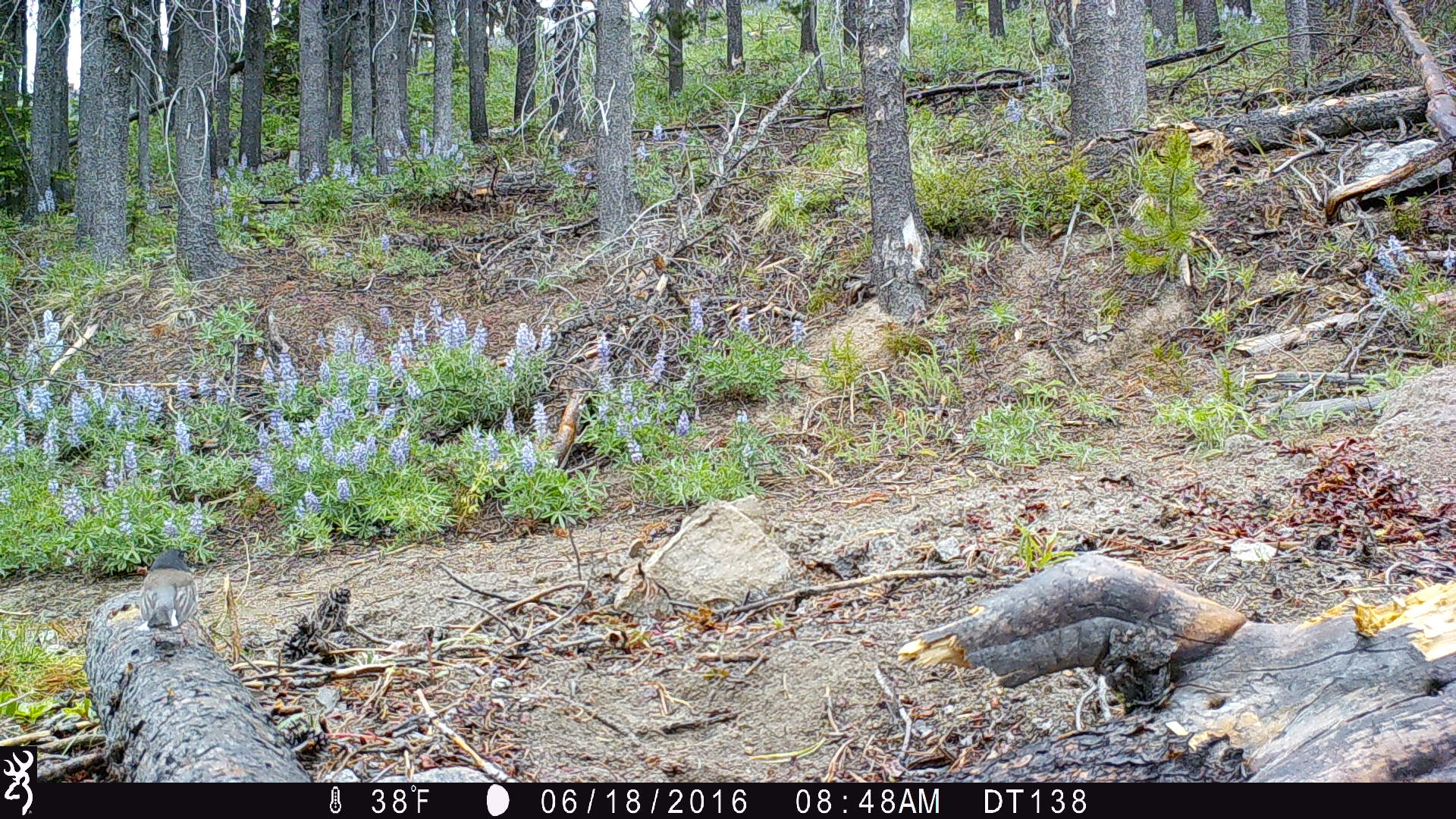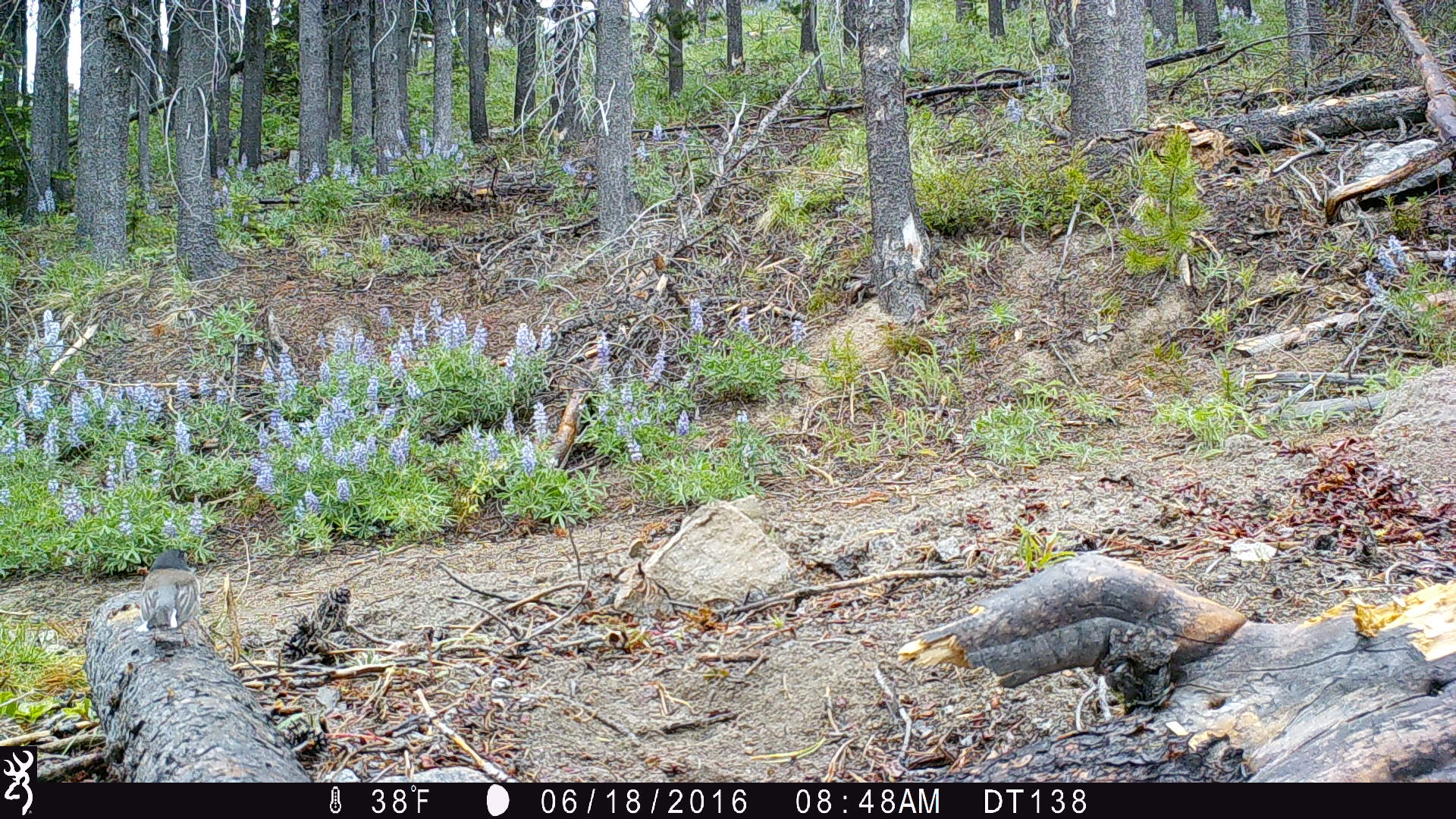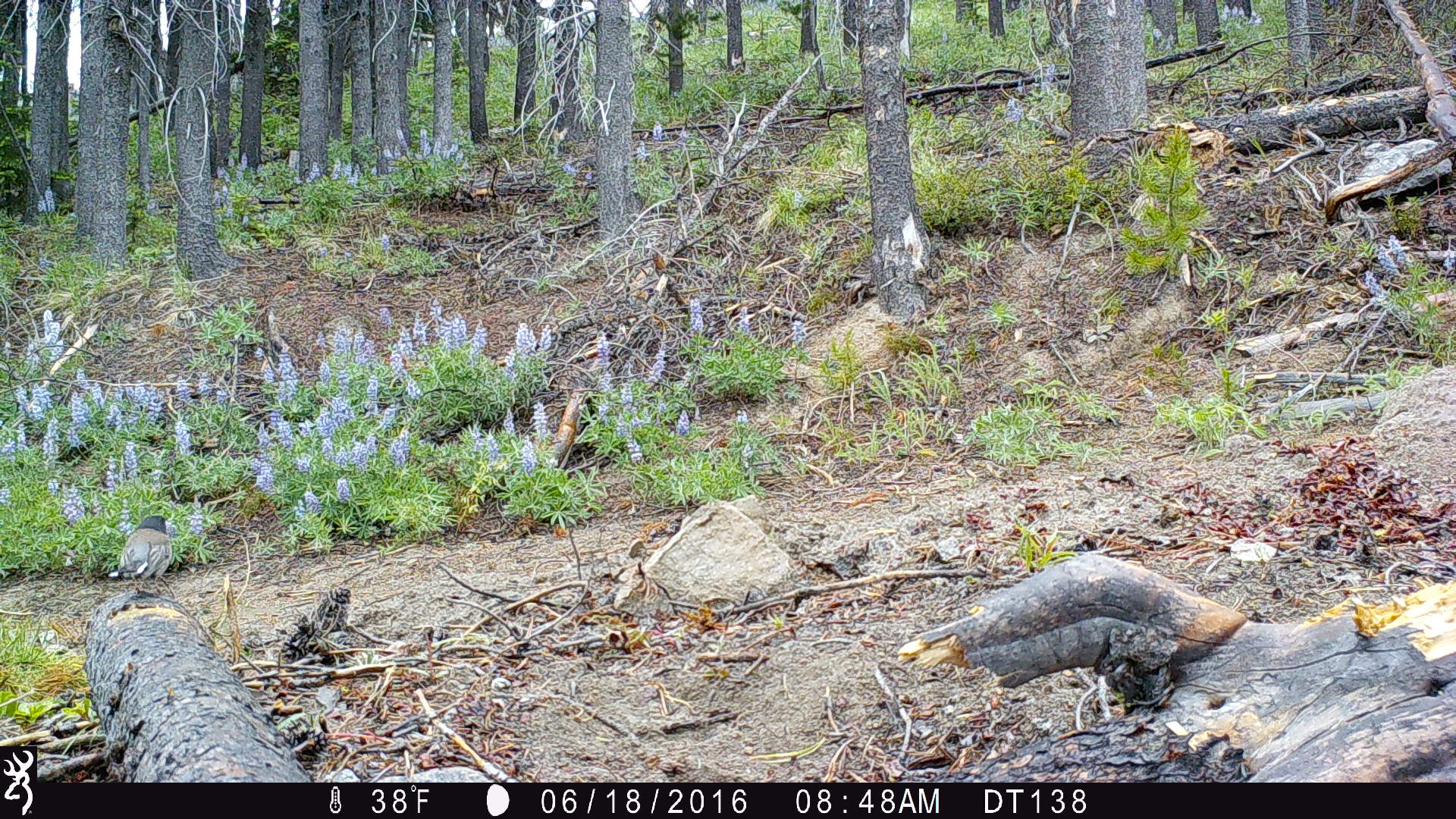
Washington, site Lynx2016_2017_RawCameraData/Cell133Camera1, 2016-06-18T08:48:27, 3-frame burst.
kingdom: Animalia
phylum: Chordata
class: Aves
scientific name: Aves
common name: birds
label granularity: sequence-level